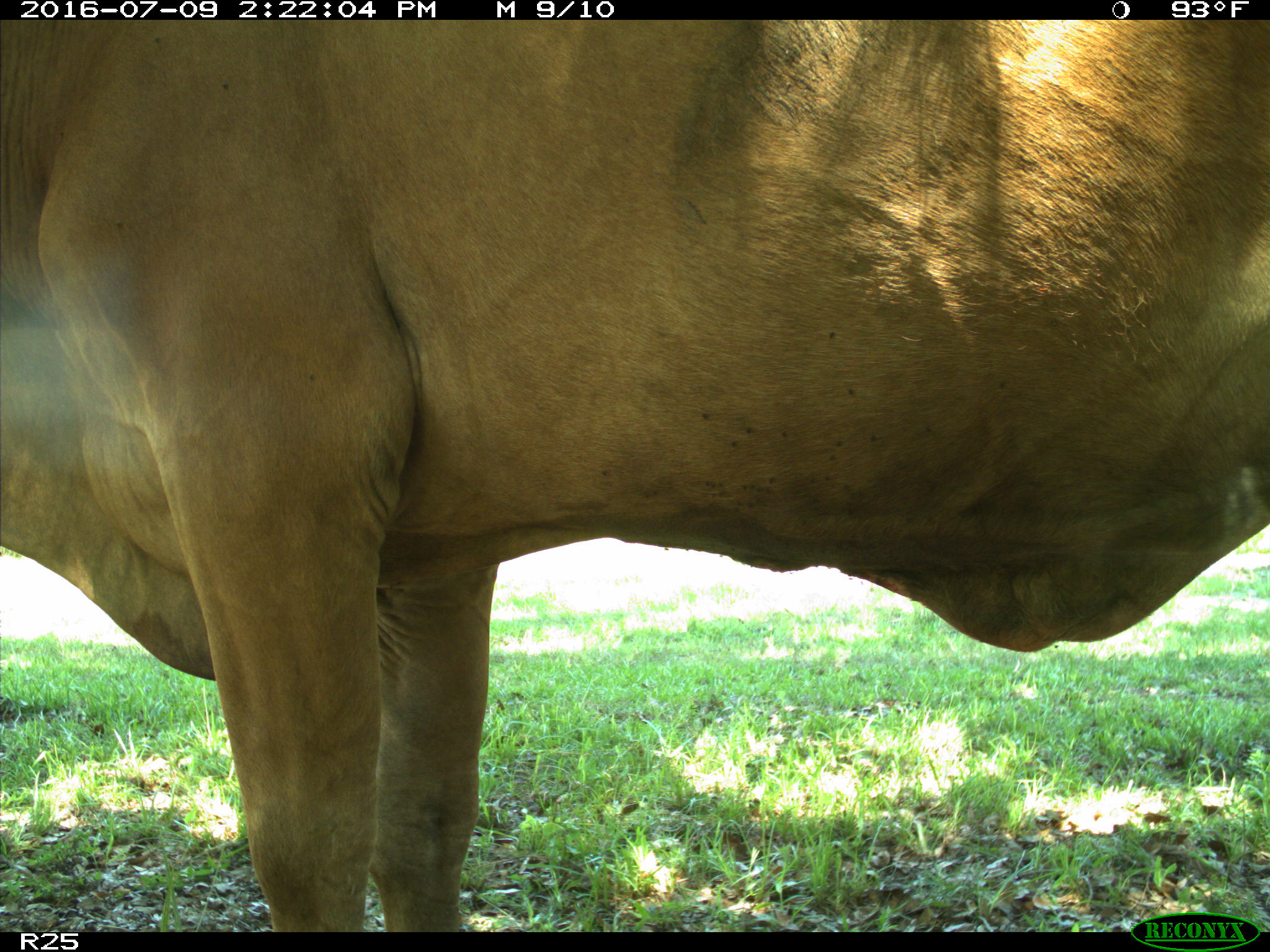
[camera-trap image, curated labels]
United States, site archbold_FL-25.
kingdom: Animalia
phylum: Chordata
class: Mammalia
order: Artiodactyla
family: Bovidae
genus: Bos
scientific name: Bos taurus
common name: domestic cow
Bos taurus (domestic cow).